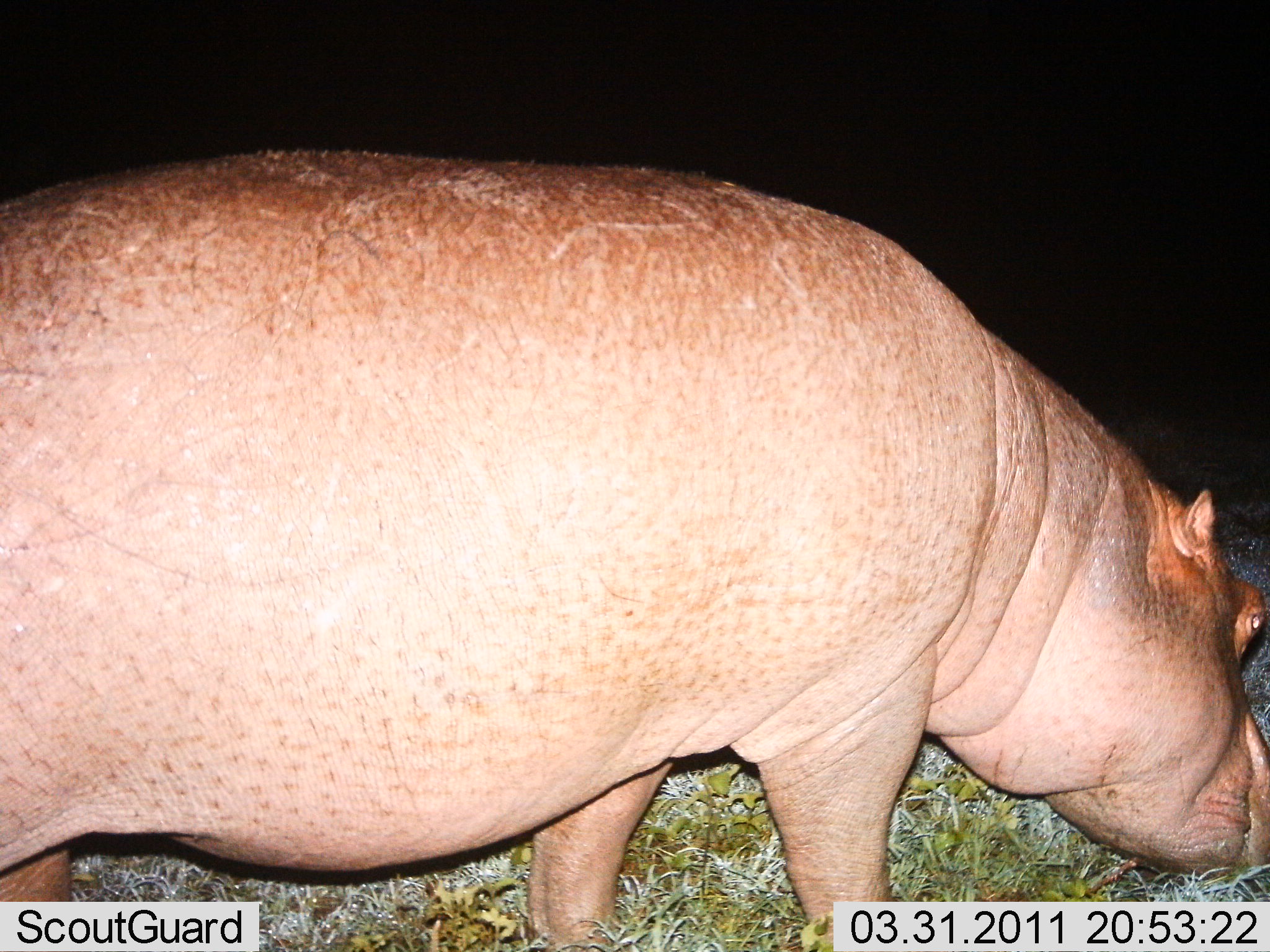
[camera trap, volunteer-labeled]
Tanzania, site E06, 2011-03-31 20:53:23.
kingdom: Animalia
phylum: Chordata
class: Mammalia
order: Artiodactyla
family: Hippopotamidae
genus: Hippopotamus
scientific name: Hippopotamus amphibius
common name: hippopotamus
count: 1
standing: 85%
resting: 0%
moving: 0%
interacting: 0%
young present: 0%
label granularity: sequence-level